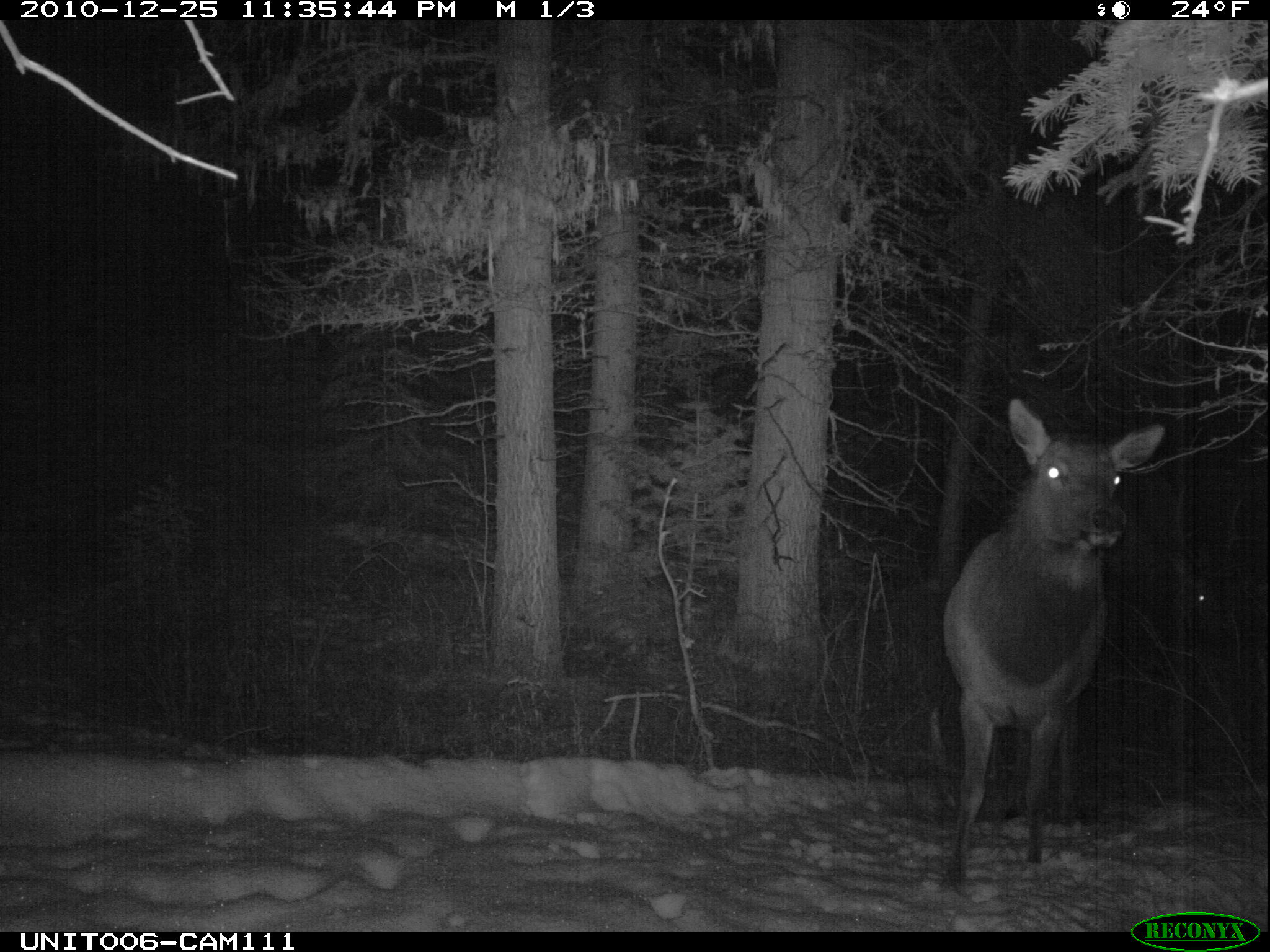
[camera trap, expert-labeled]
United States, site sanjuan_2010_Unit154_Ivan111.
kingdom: Animalia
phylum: Chordata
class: Mammalia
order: Artiodactyla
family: Cervidae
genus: Cervus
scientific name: Cervus elaphus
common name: red deer